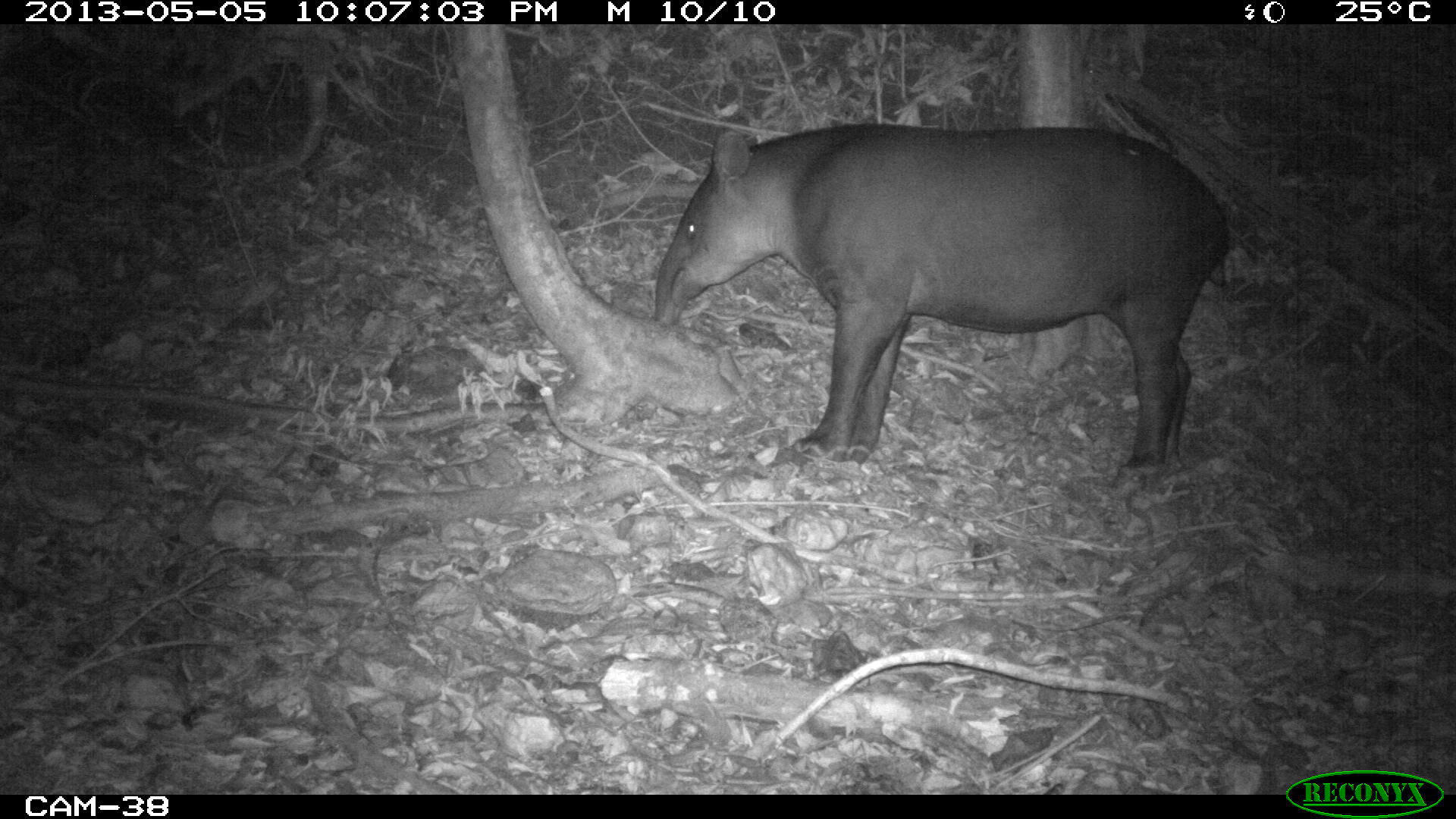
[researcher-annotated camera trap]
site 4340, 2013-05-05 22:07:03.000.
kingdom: Animalia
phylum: Chordata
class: Mammalia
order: Perissodactyla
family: Tapiridae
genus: Tapirus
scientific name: Tapirus bairdii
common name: baird's tapir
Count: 1.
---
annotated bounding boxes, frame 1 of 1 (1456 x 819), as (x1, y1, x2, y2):
tapirus bairdii: (650, 121, 1236, 489)